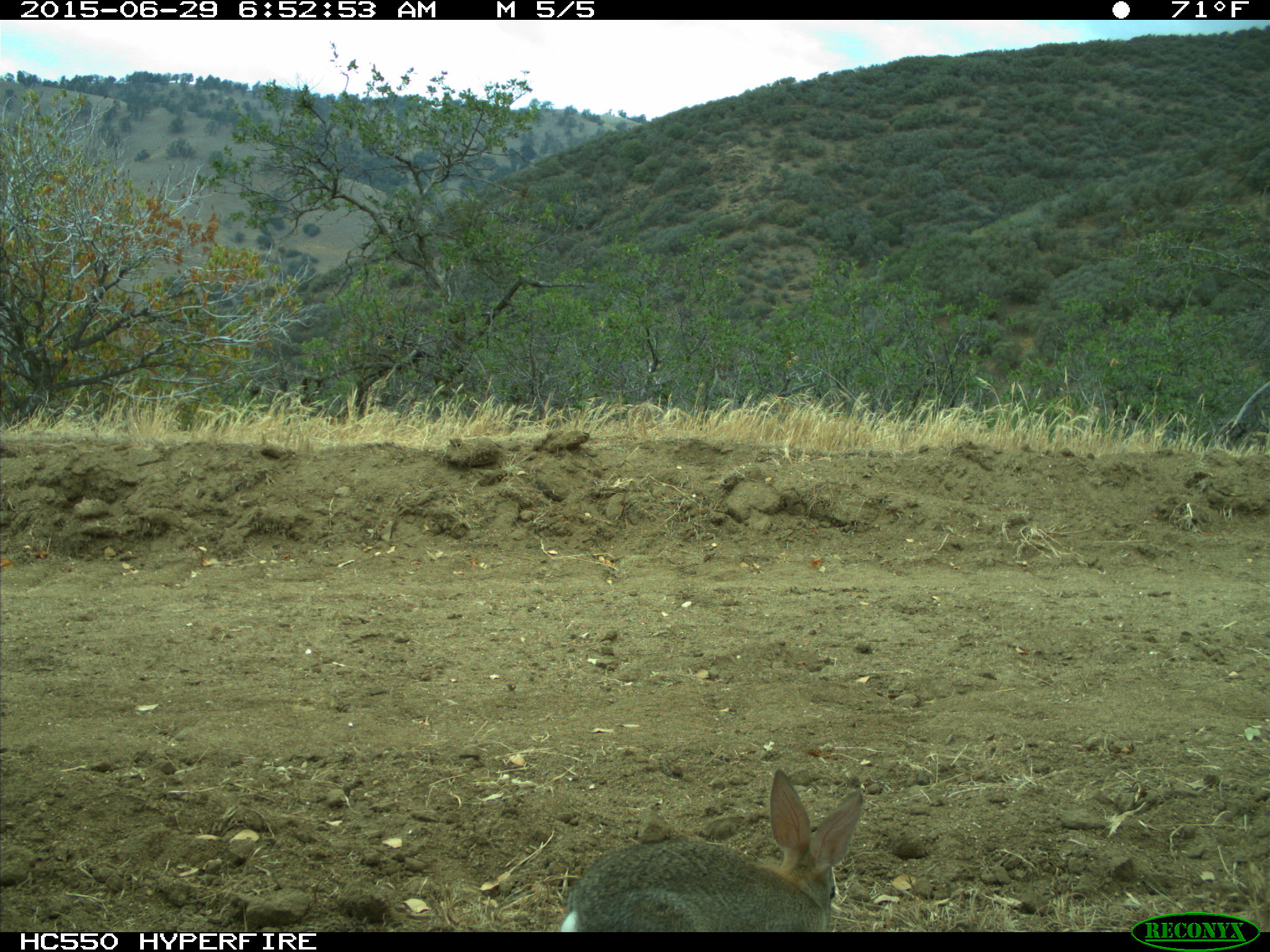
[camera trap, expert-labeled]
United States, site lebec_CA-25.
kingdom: Animalia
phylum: Chordata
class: Mammalia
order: Lagomorpha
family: Leporidae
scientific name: Leporidae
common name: rabbits and hares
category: unidentified rabbit